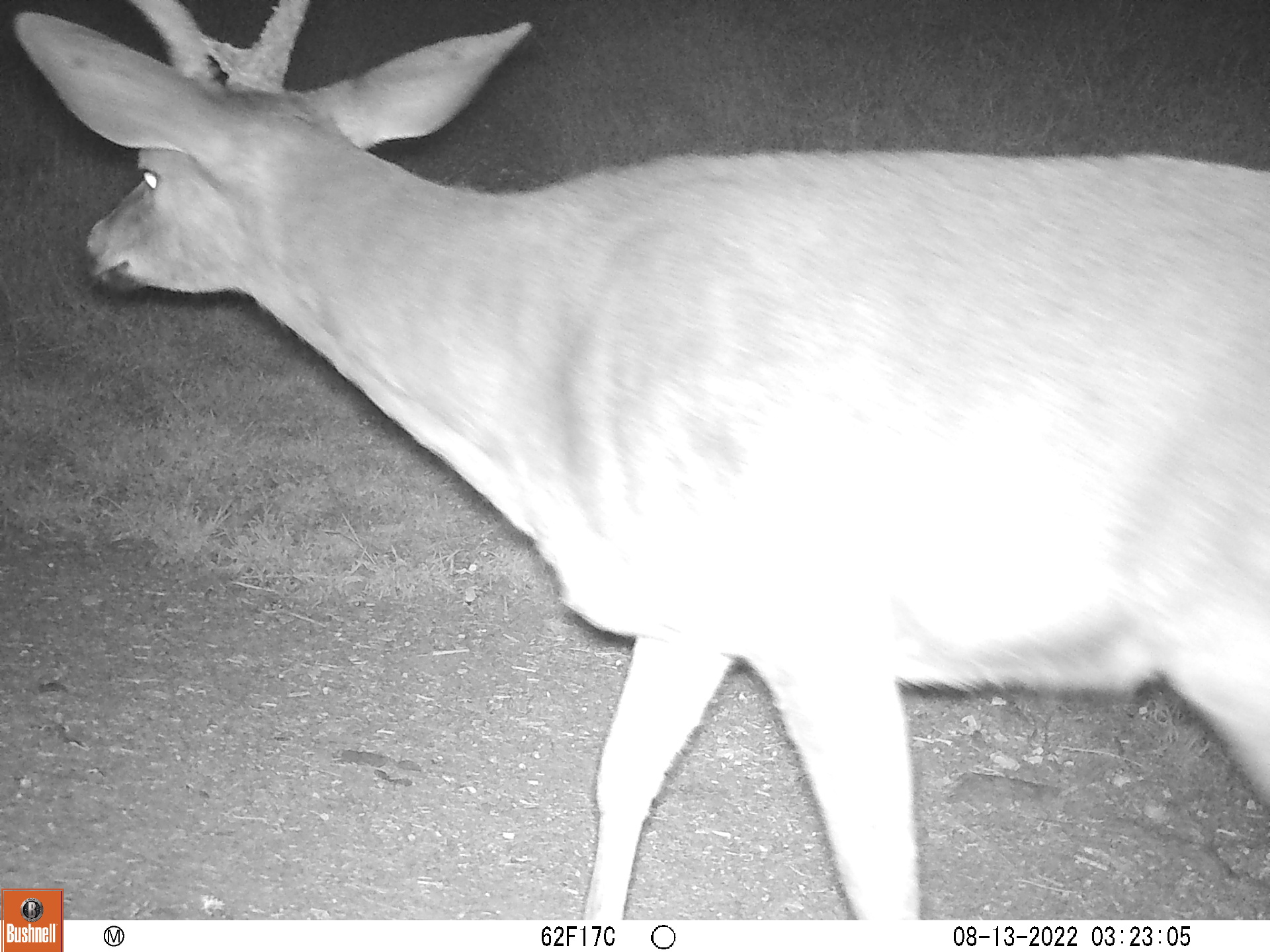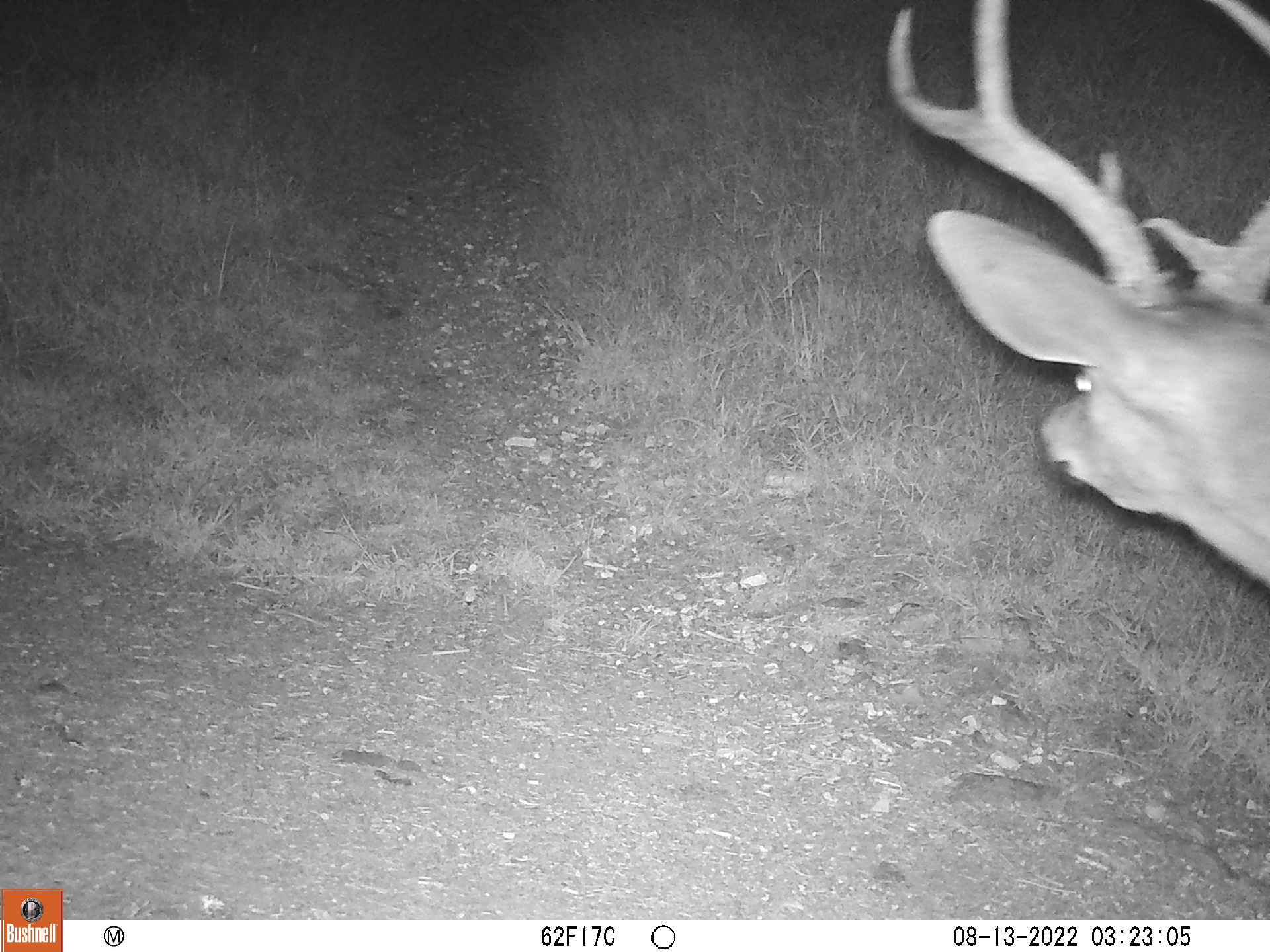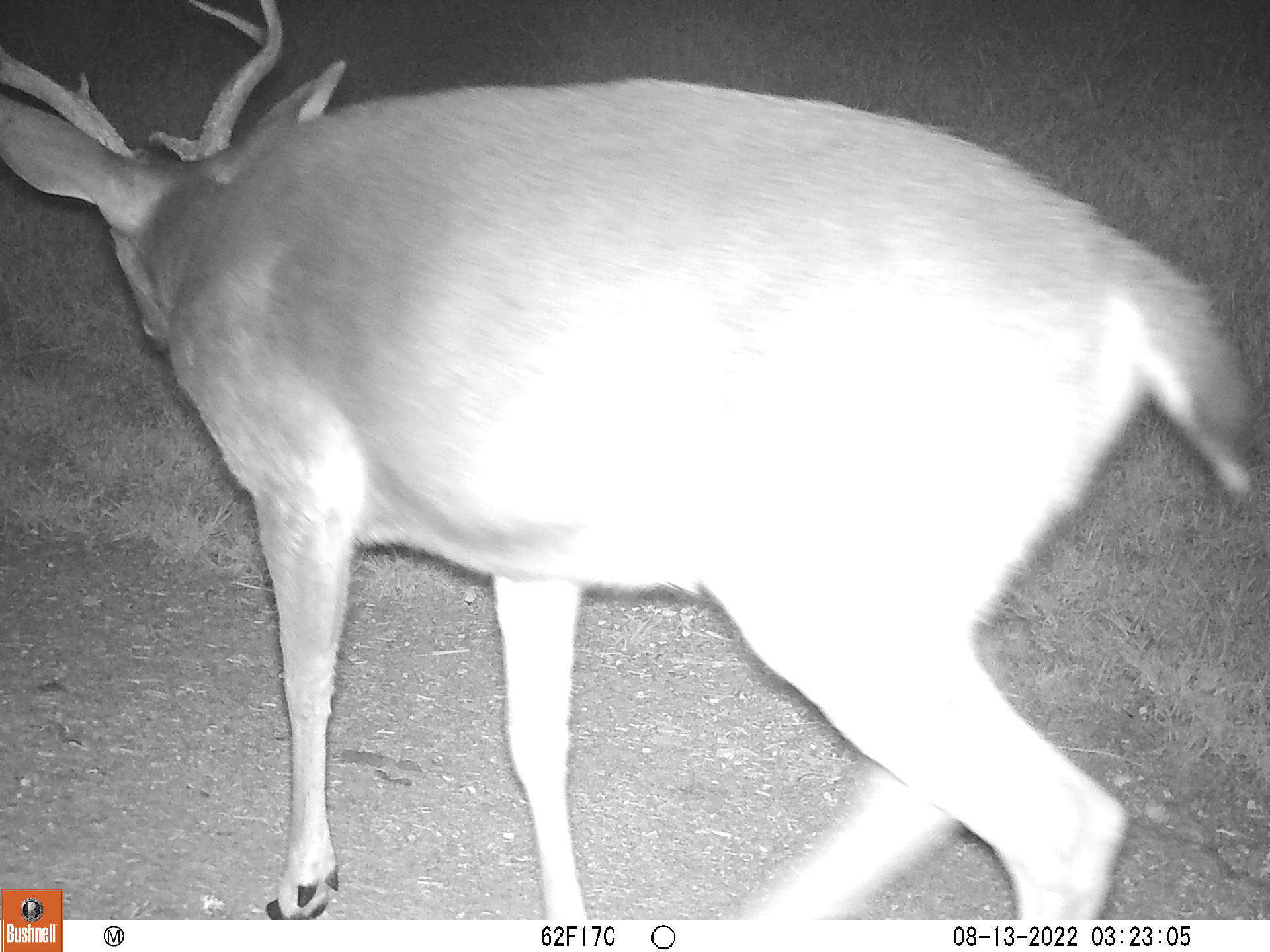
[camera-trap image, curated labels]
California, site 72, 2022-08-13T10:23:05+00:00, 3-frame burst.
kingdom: Animalia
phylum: Chordata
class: Mammalia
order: Artiodactyla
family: Cervidae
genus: Odocoileus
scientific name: Odocoileus hemionus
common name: mule deer